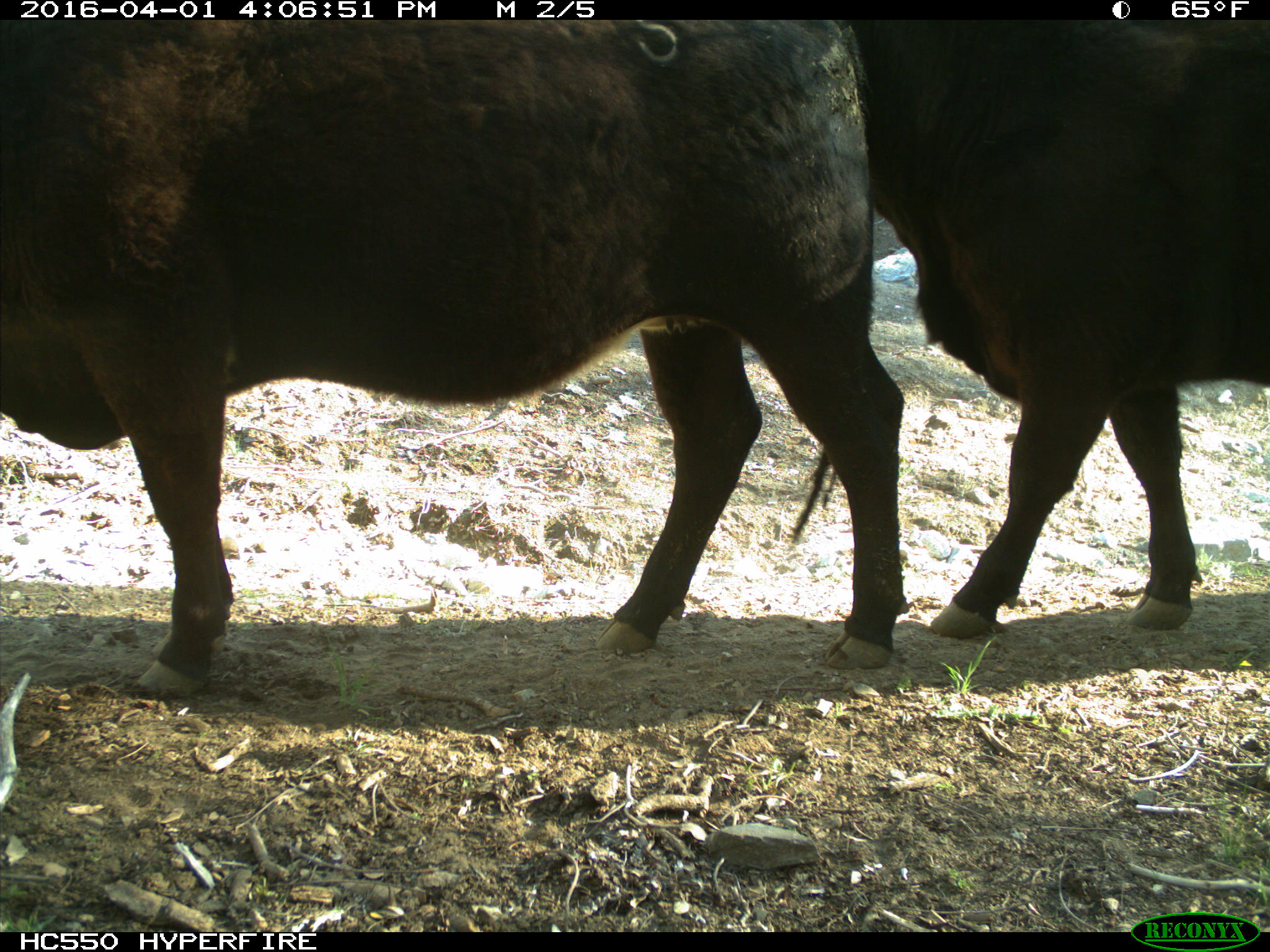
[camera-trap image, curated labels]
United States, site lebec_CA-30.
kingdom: Animalia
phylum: Chordata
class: Mammalia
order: Artiodactyla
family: Bovidae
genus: Bos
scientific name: Bos taurus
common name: domestic cow